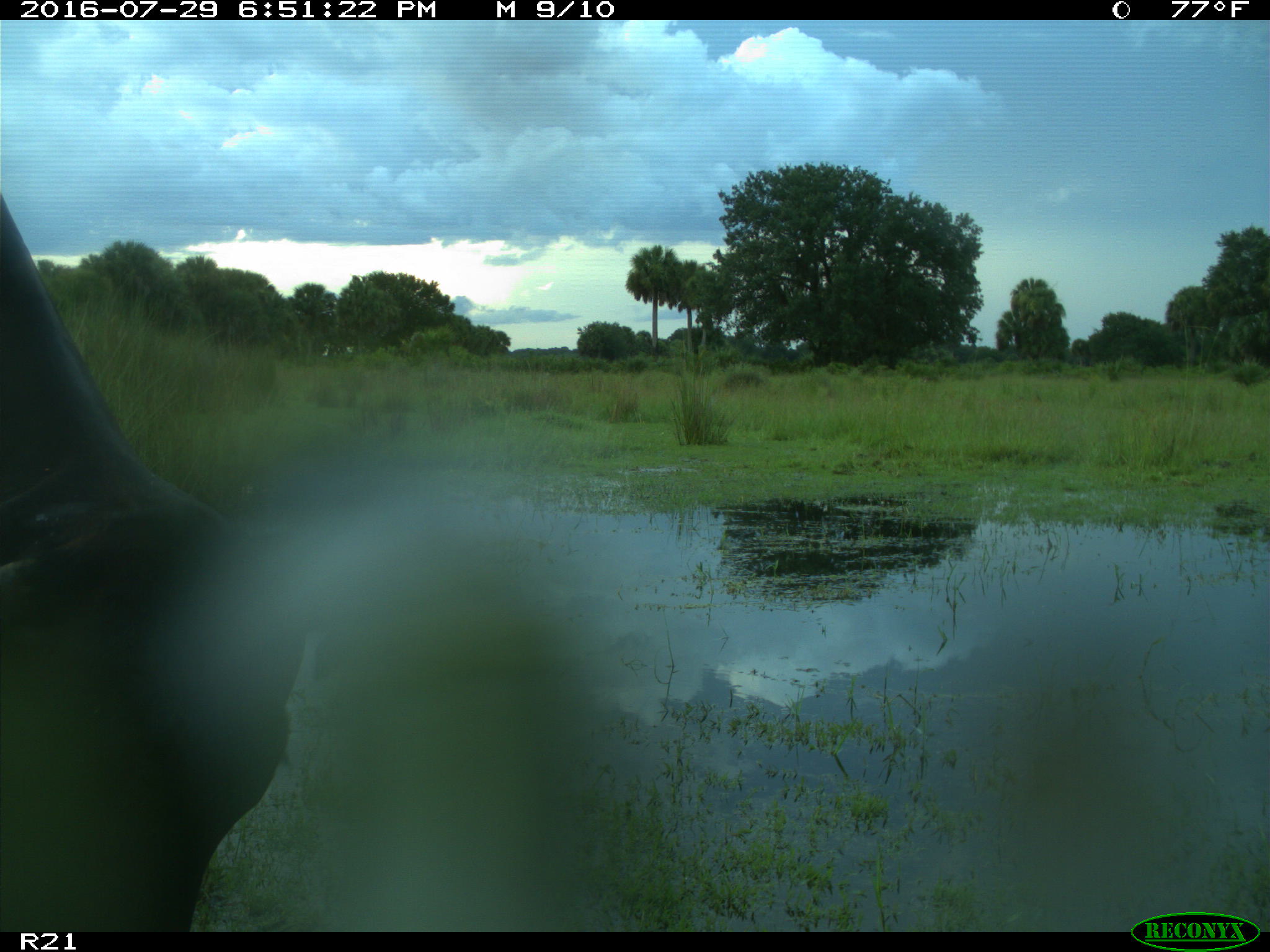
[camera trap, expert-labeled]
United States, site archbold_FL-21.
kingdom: Animalia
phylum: Chordata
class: Mammalia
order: Artiodactyla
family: Bovidae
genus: Bos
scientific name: Bos taurus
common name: domestic cow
Bos taurus (domestic cow).